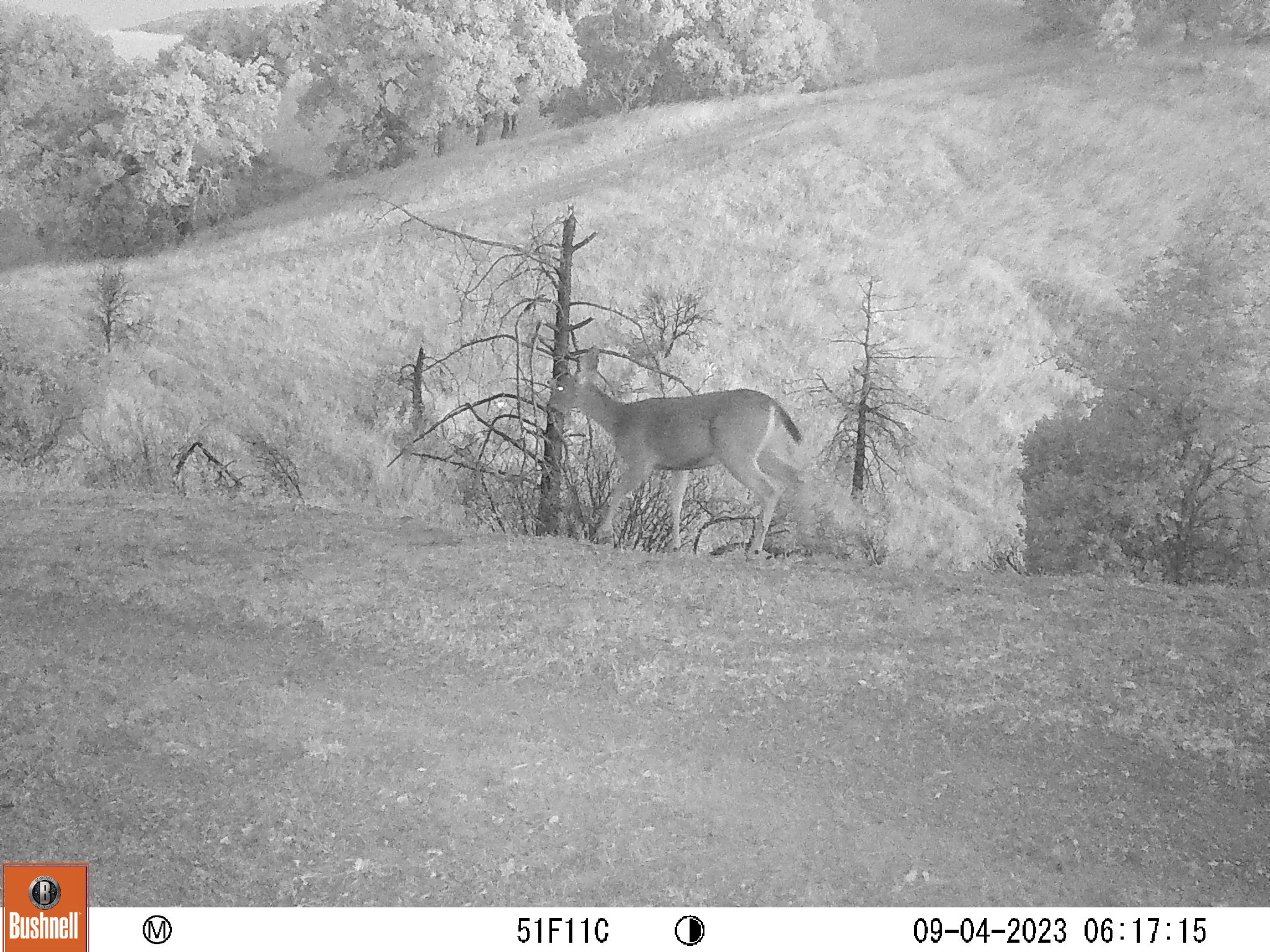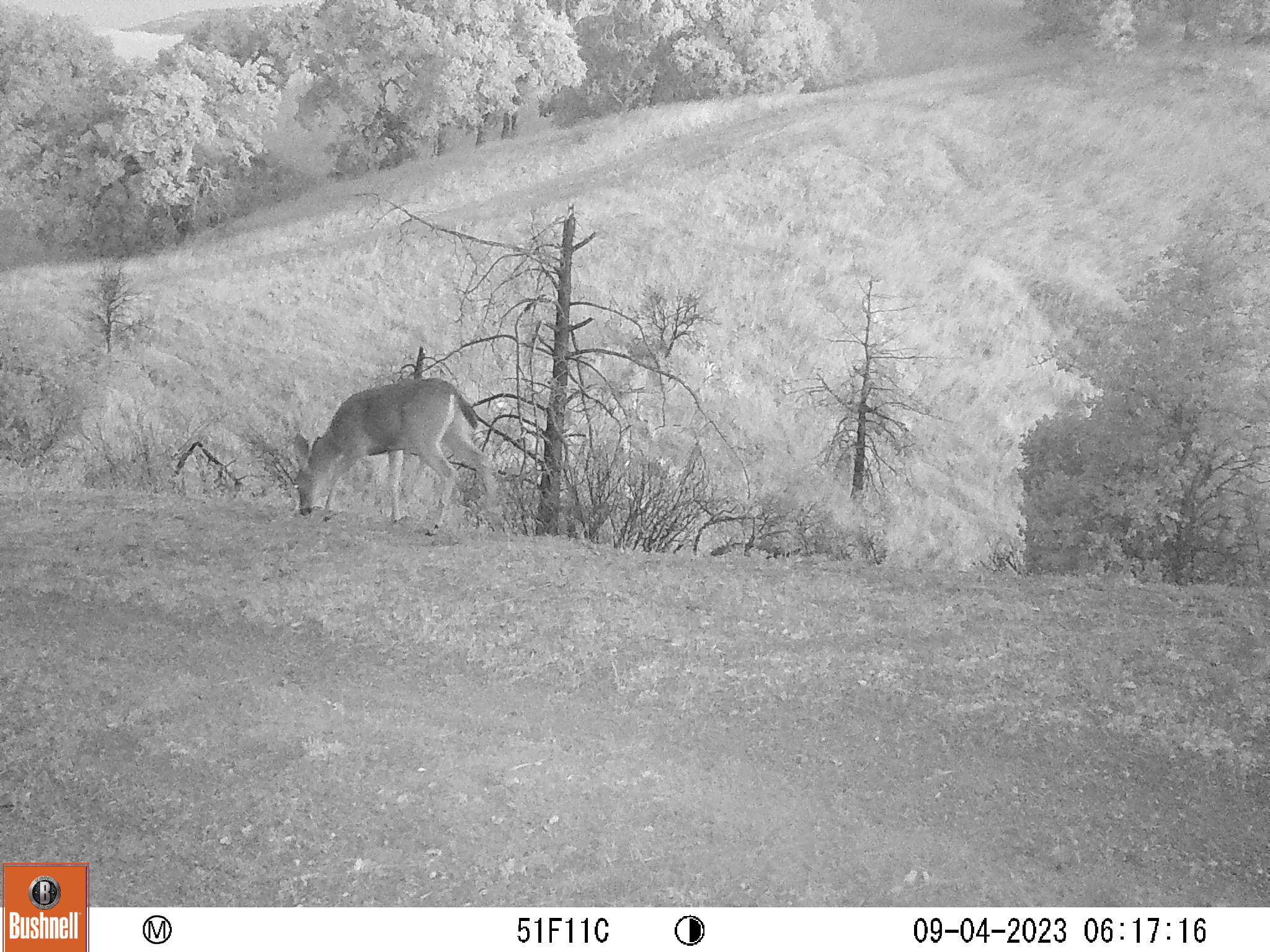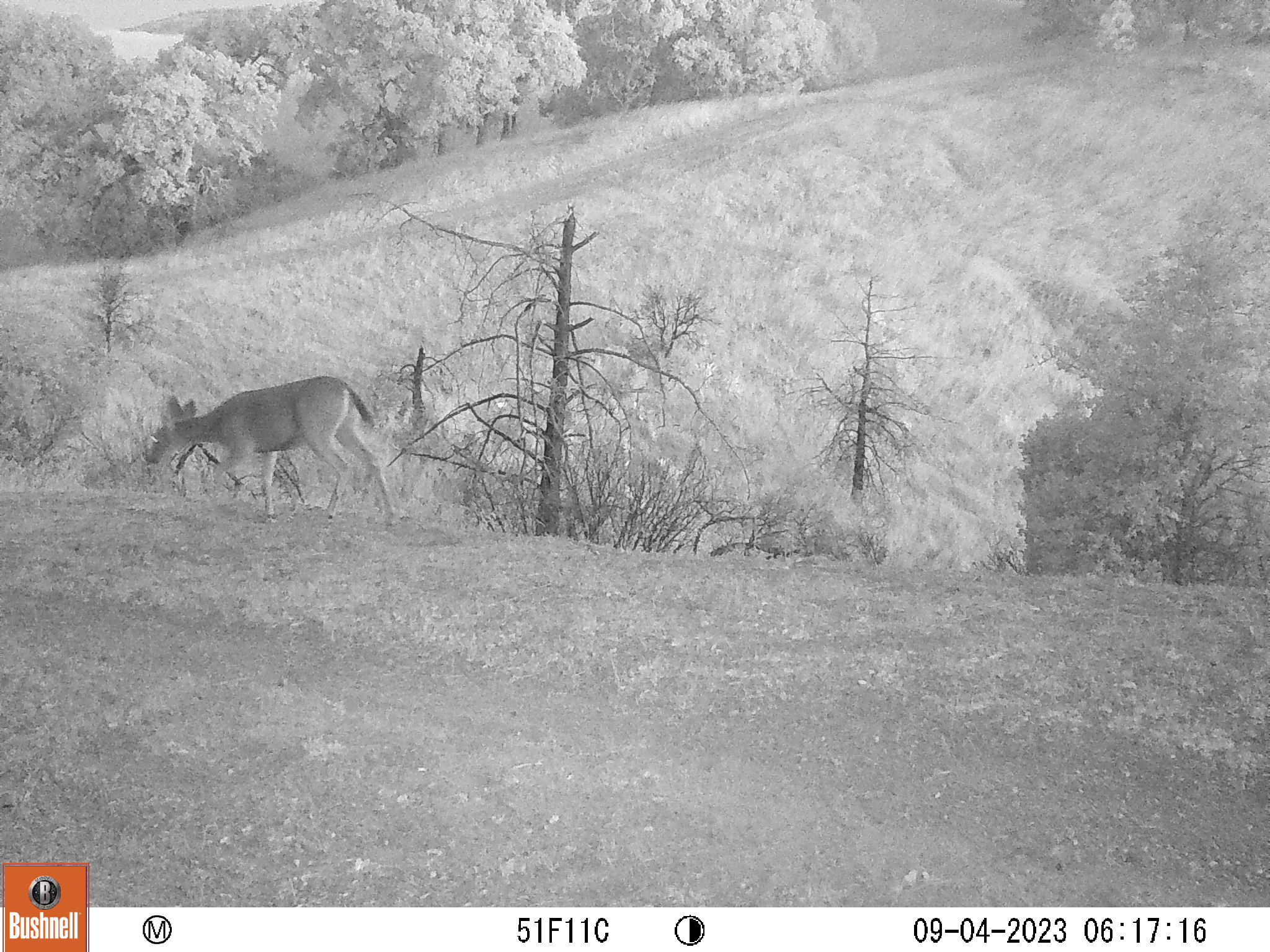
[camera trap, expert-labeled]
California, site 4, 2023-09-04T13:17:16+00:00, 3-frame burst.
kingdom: Animalia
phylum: Chordata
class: Mammalia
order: Artiodactyla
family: Cervidae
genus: Odocoileus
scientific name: Odocoileus hemionus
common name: mule deer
Mule deer (Odocoileus hemionus).